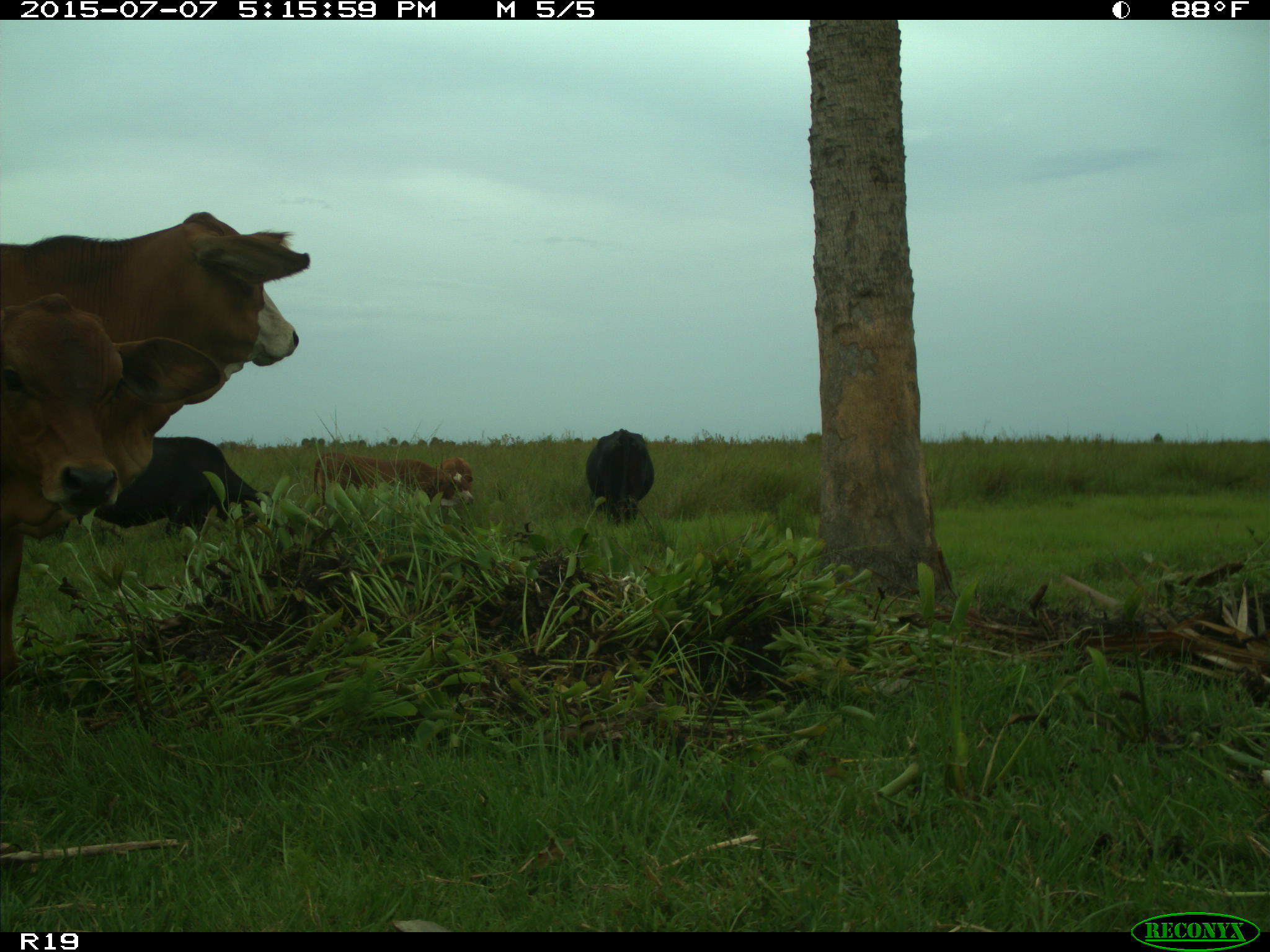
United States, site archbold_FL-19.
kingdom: Animalia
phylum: Chordata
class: Mammalia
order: Artiodactyla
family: Bovidae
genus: Bos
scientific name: Bos taurus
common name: domestic cow